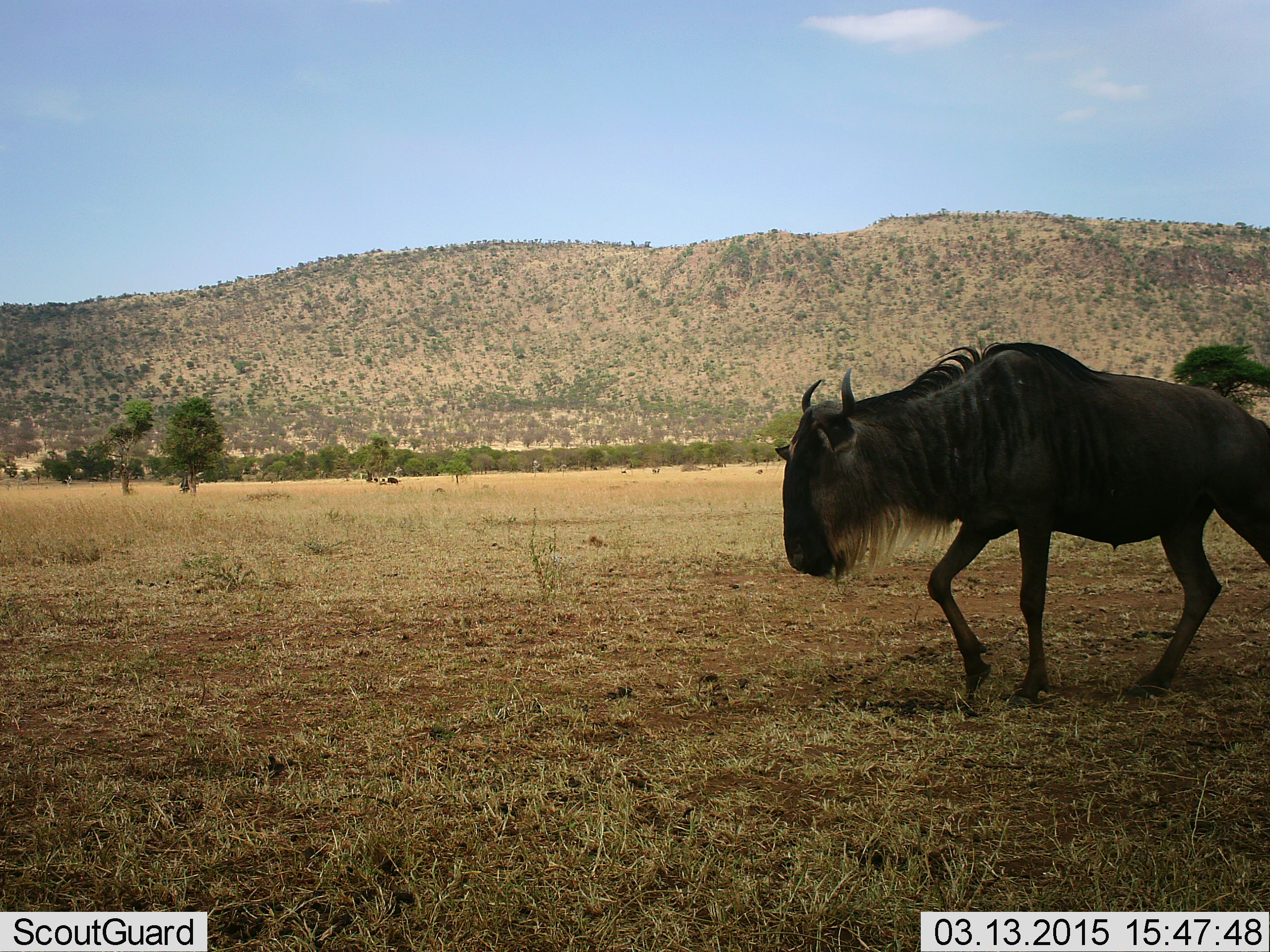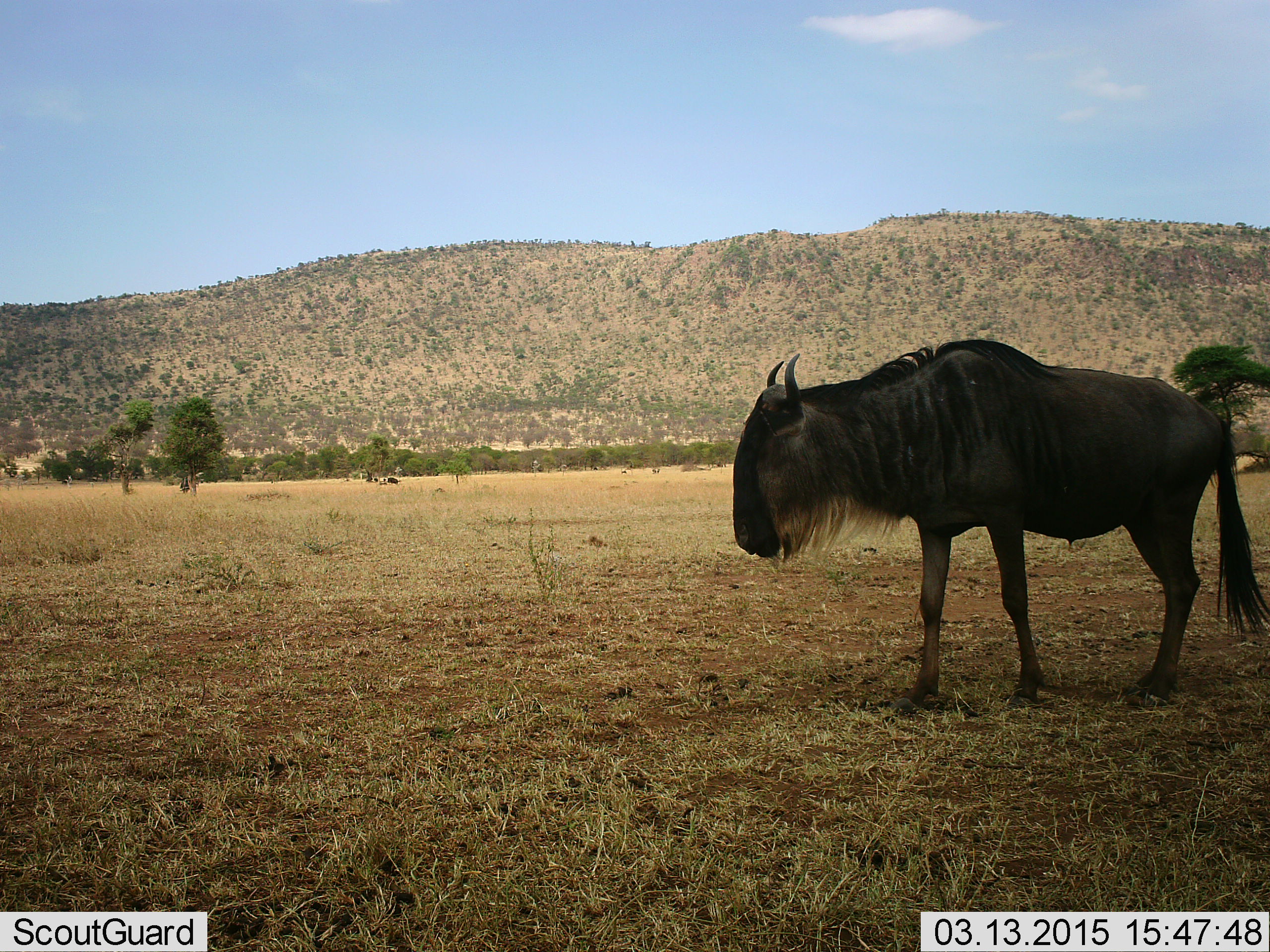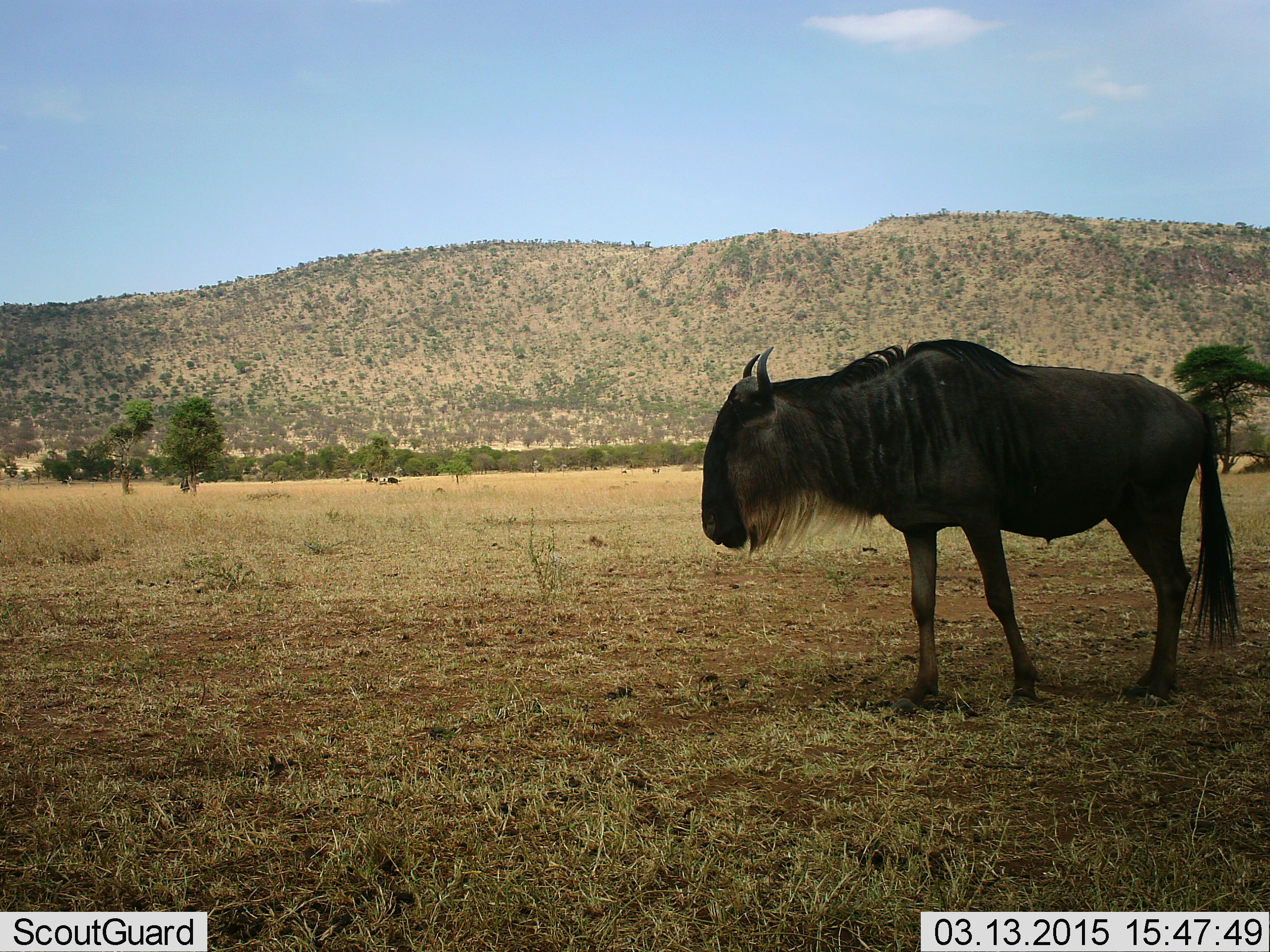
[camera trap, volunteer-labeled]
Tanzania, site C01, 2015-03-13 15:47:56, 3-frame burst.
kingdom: Animalia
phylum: Chordata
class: Mammalia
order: Artiodactyla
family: Bovidae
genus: Connochaetes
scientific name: Connochaetes taurinus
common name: blue wildebeest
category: wildebeest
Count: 1.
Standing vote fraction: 70%.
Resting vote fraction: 20%.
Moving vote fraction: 40%.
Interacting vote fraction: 0%.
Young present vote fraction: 0%.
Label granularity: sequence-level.